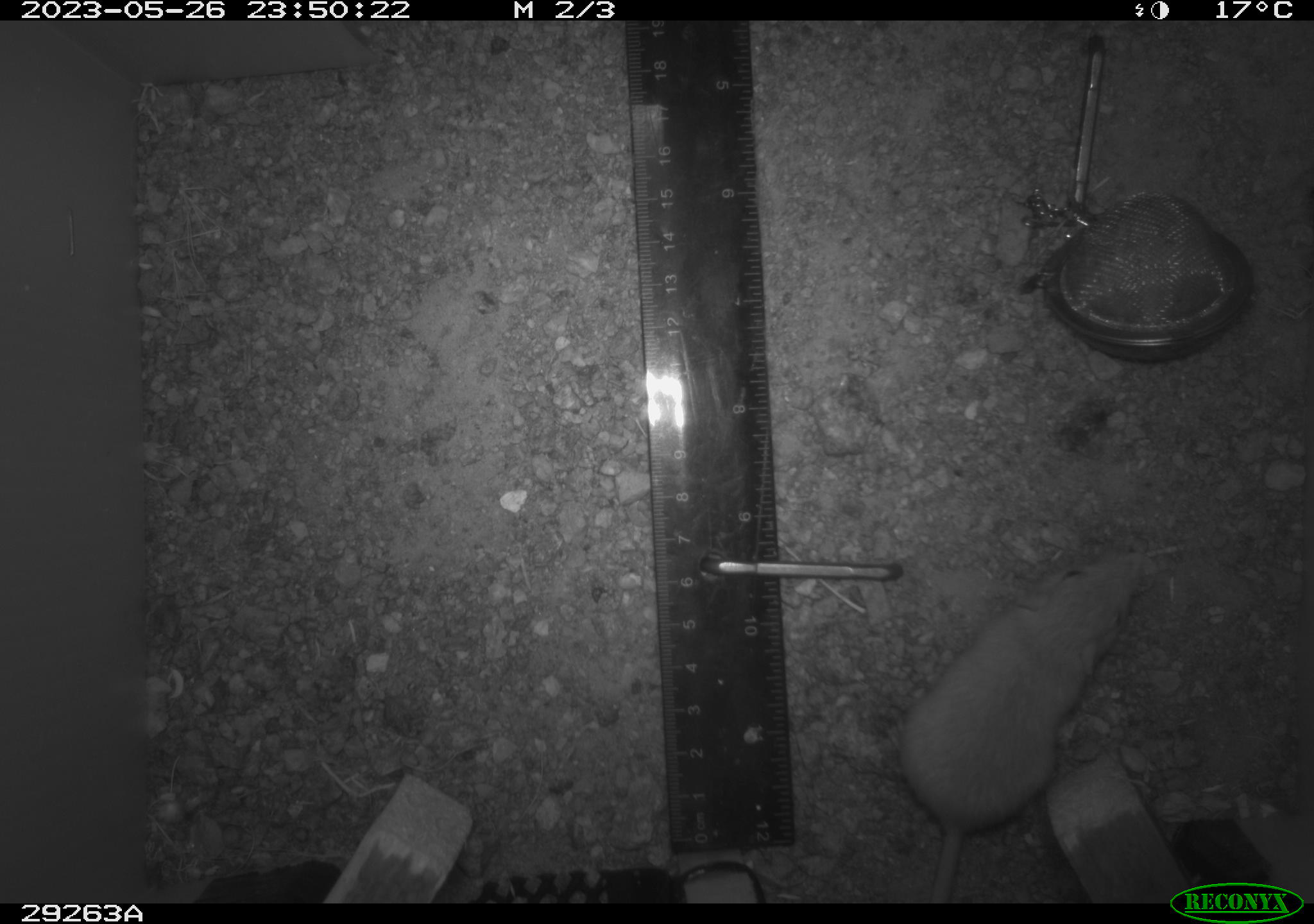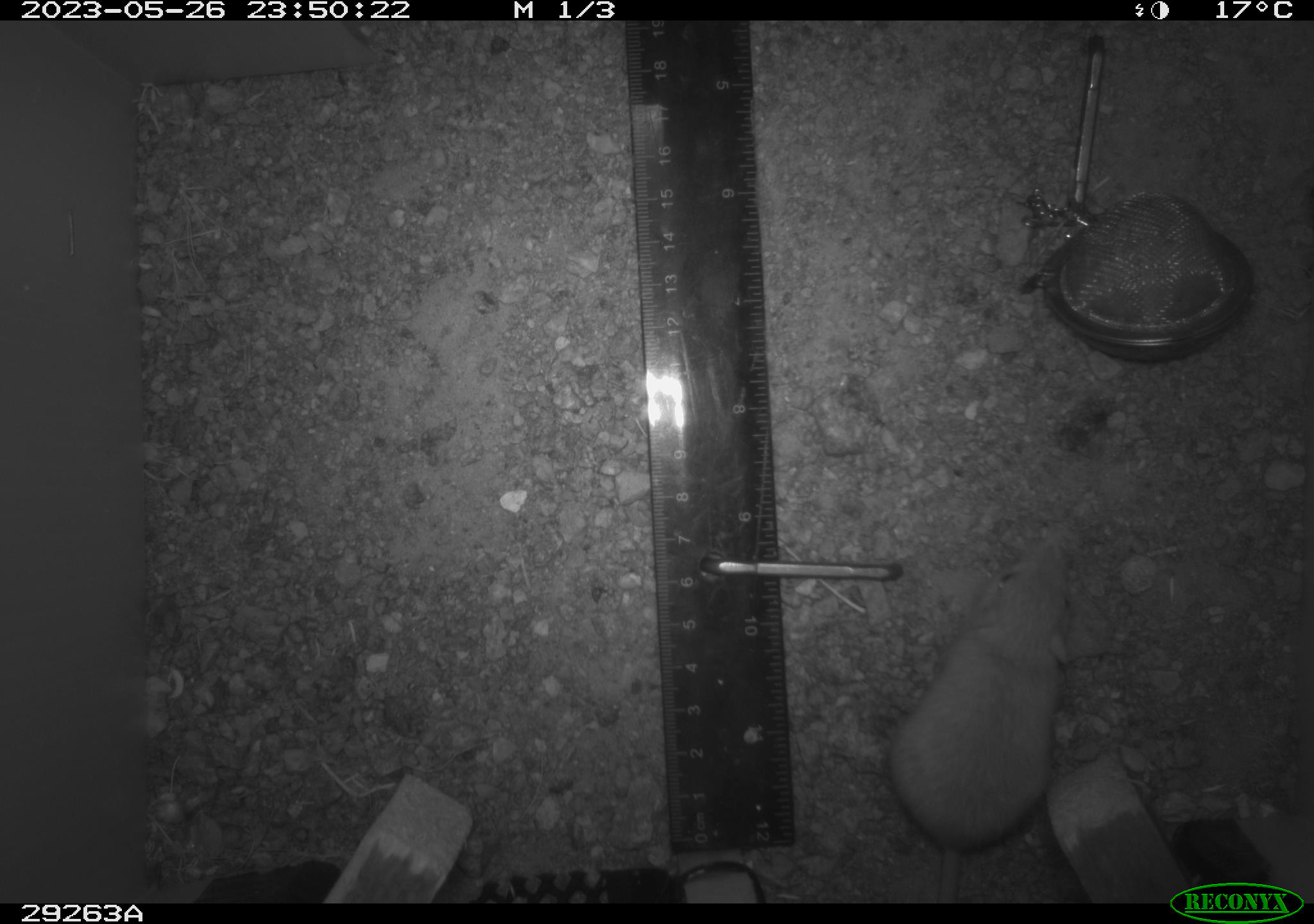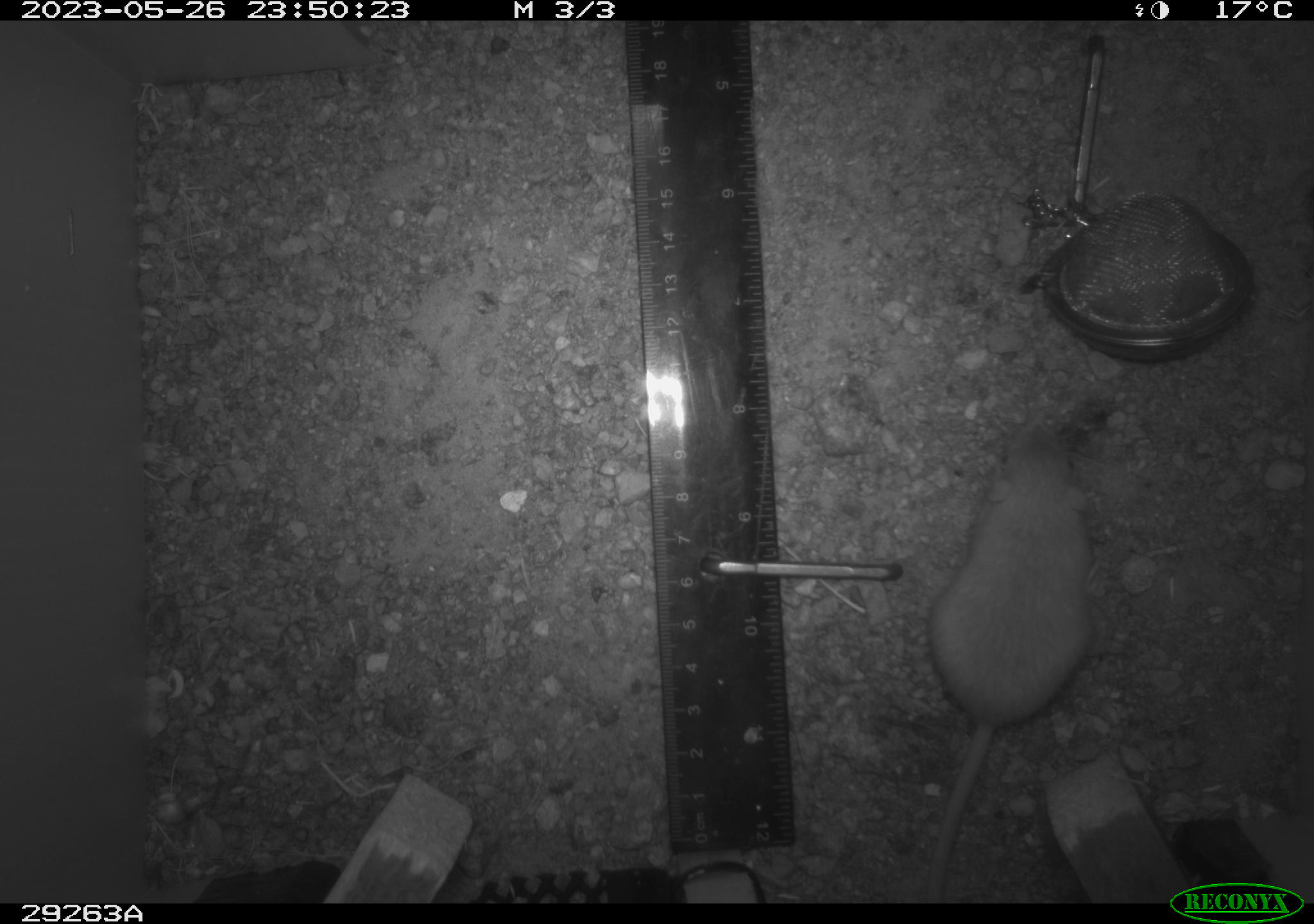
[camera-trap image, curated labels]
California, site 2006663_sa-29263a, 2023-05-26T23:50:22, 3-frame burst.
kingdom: Animalia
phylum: Chordata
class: Mammalia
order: Rodentia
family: Heteromyidae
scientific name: Heteromyidae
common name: kangaroo rats and pocket mice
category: heteromyidae family